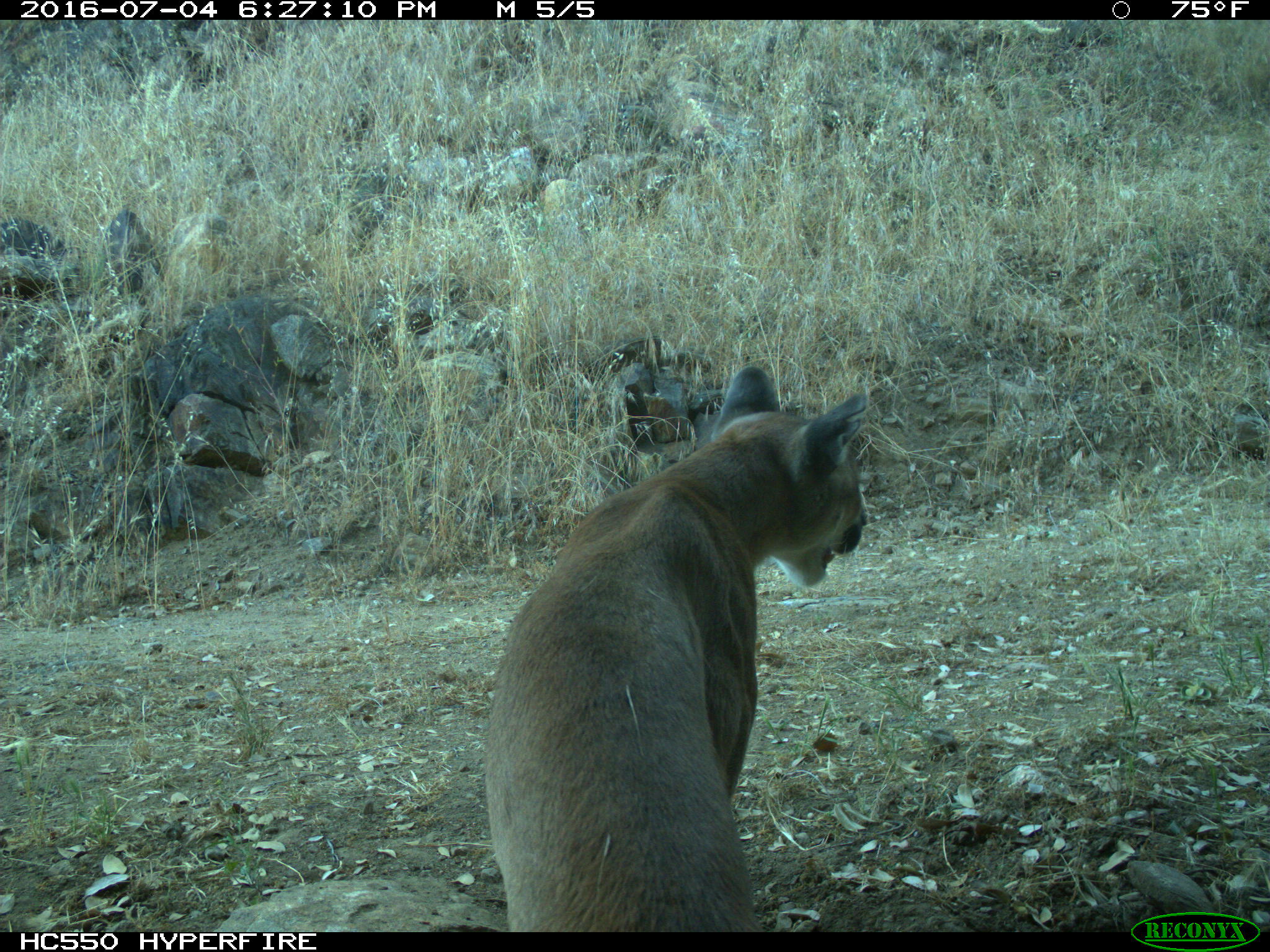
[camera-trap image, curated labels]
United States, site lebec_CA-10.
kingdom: Animalia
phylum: Chordata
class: Mammalia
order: Carnivora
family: Felidae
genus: Puma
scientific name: Puma concolor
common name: mountain lion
Puma concolor (mountain lion).